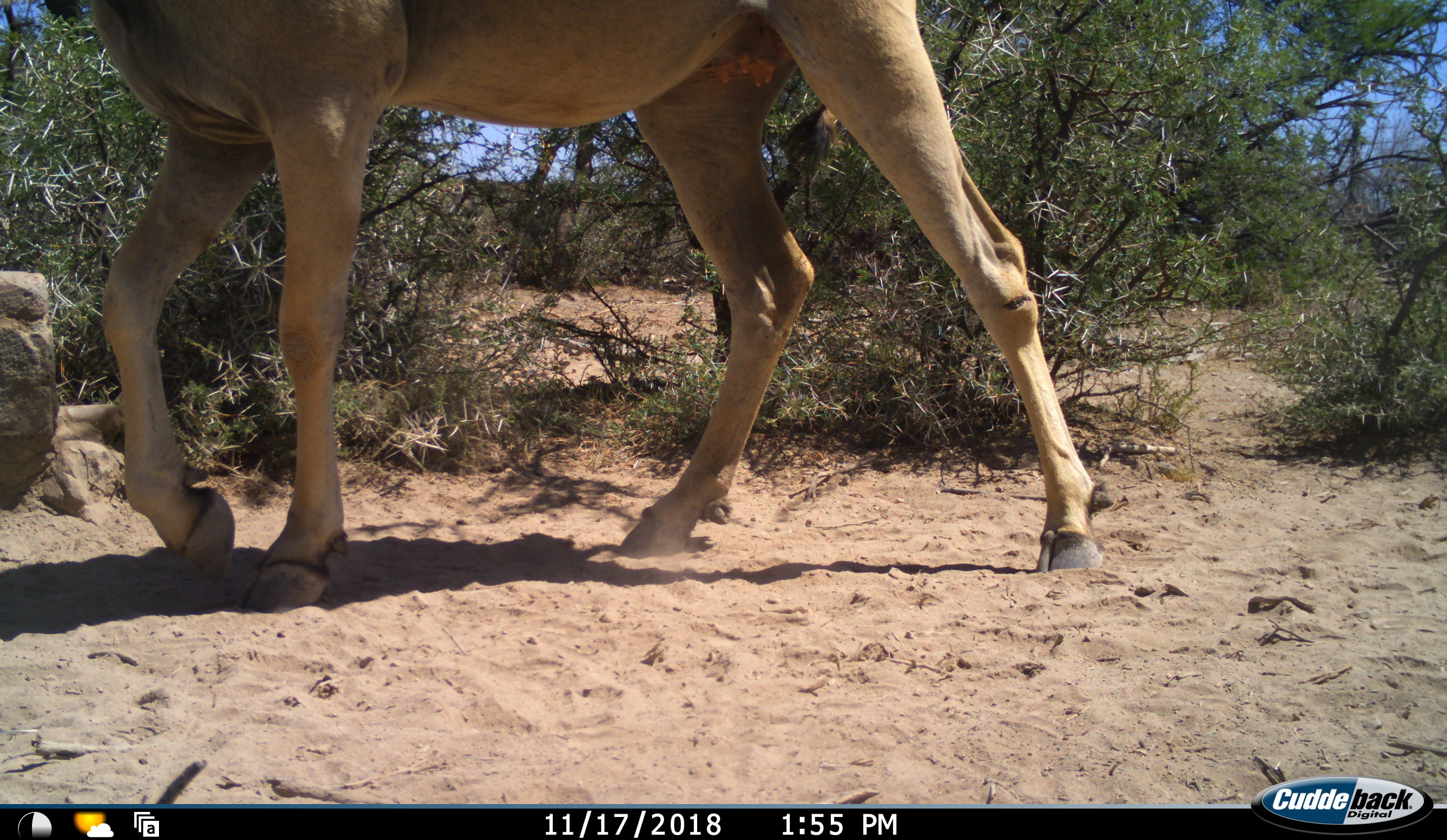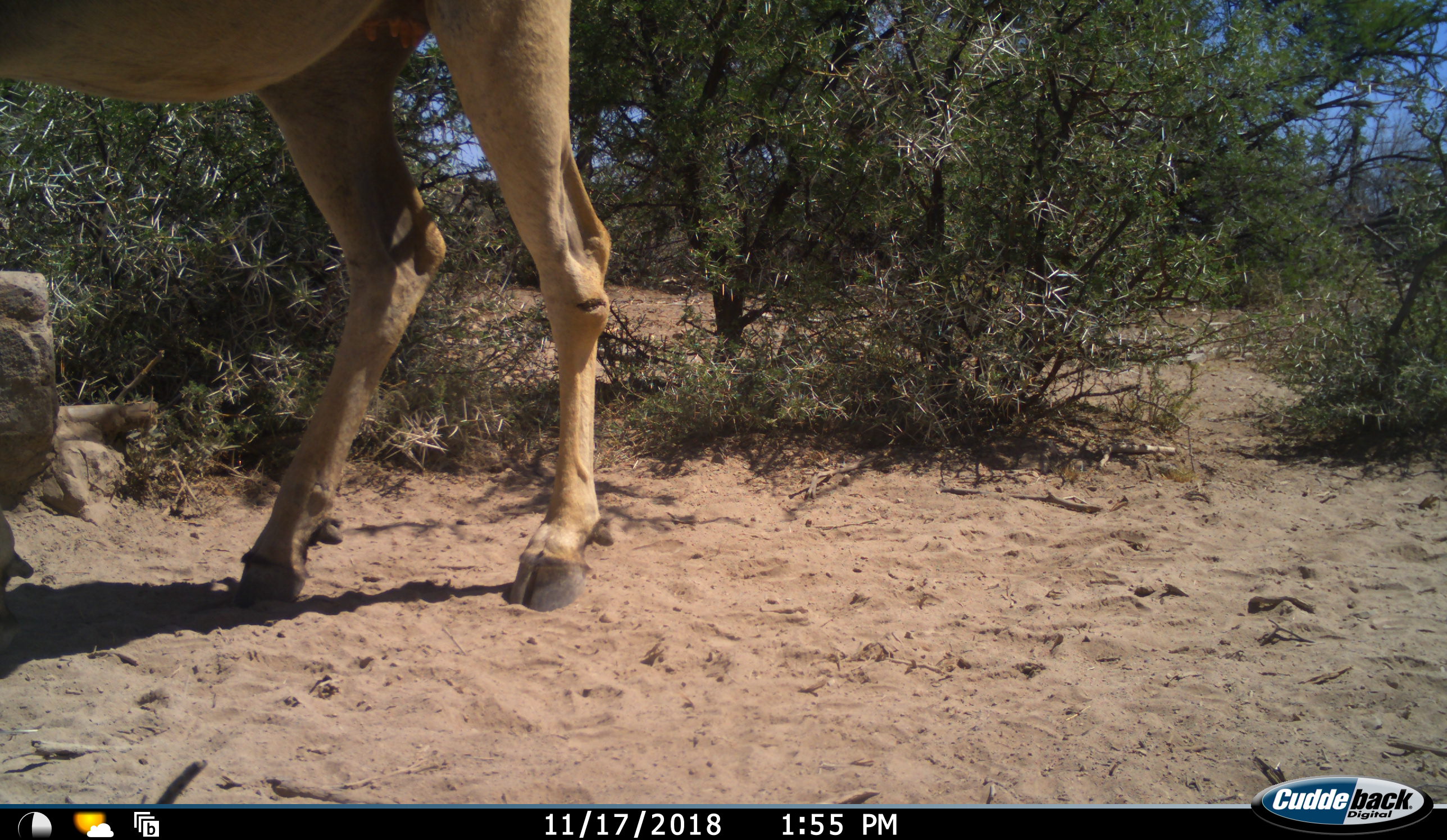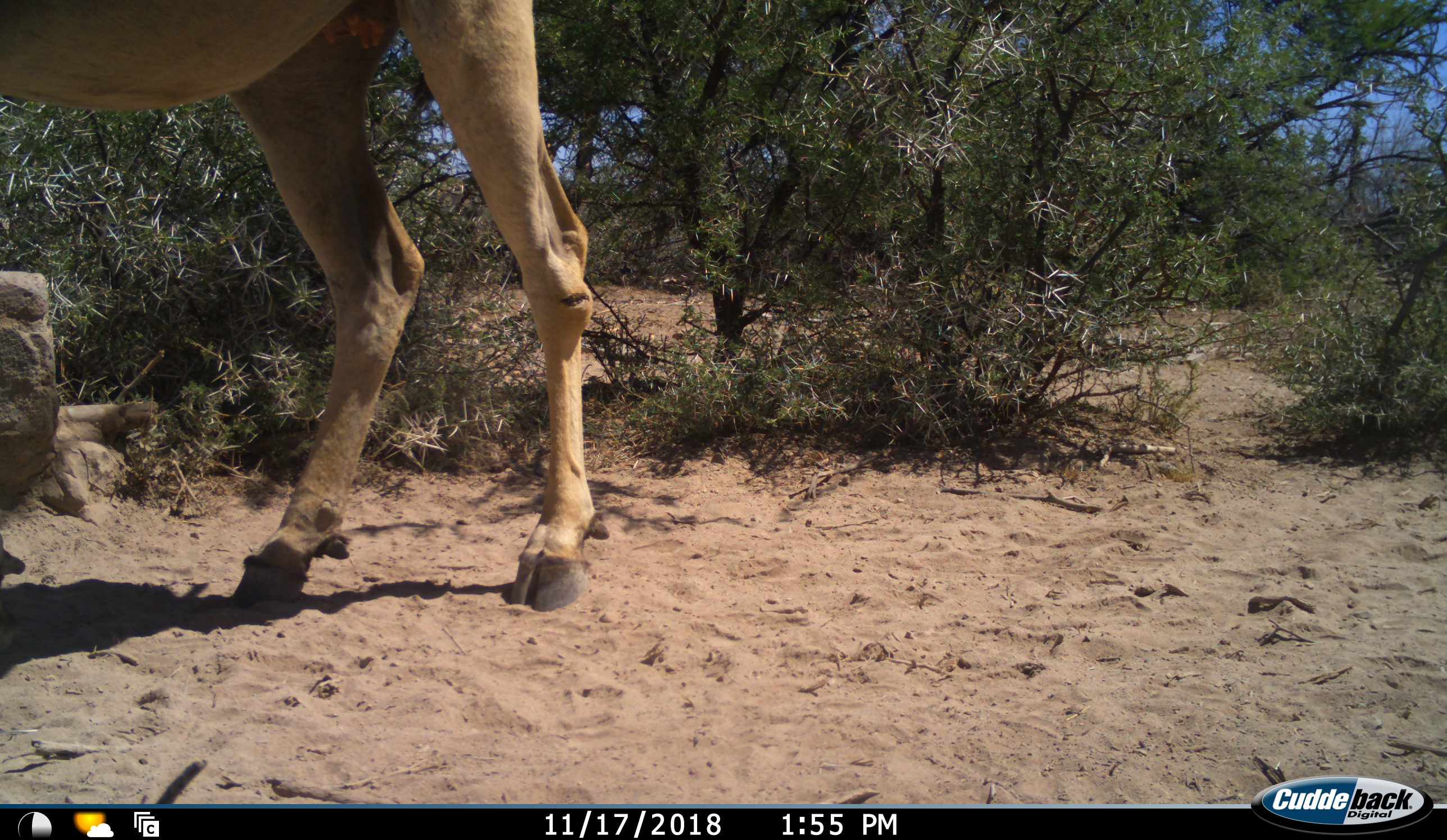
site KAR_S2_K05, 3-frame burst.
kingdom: Animalia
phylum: Chordata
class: Mammalia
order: Artiodactyla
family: Bovidae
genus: Tragelaphus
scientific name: Tragelaphus oryx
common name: eland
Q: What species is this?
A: Eland (Tragelaphus oryx).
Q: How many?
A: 1.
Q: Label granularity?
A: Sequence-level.